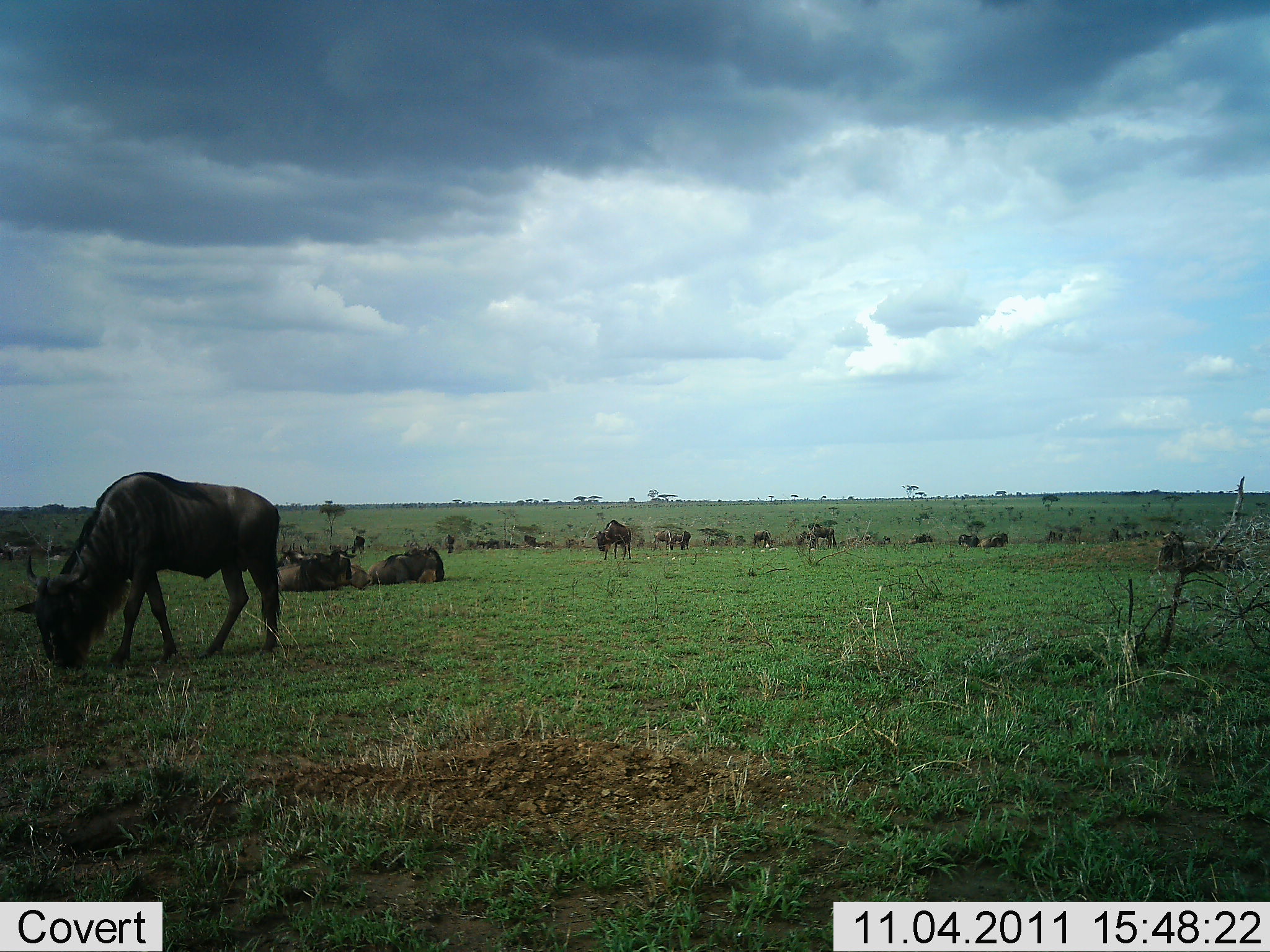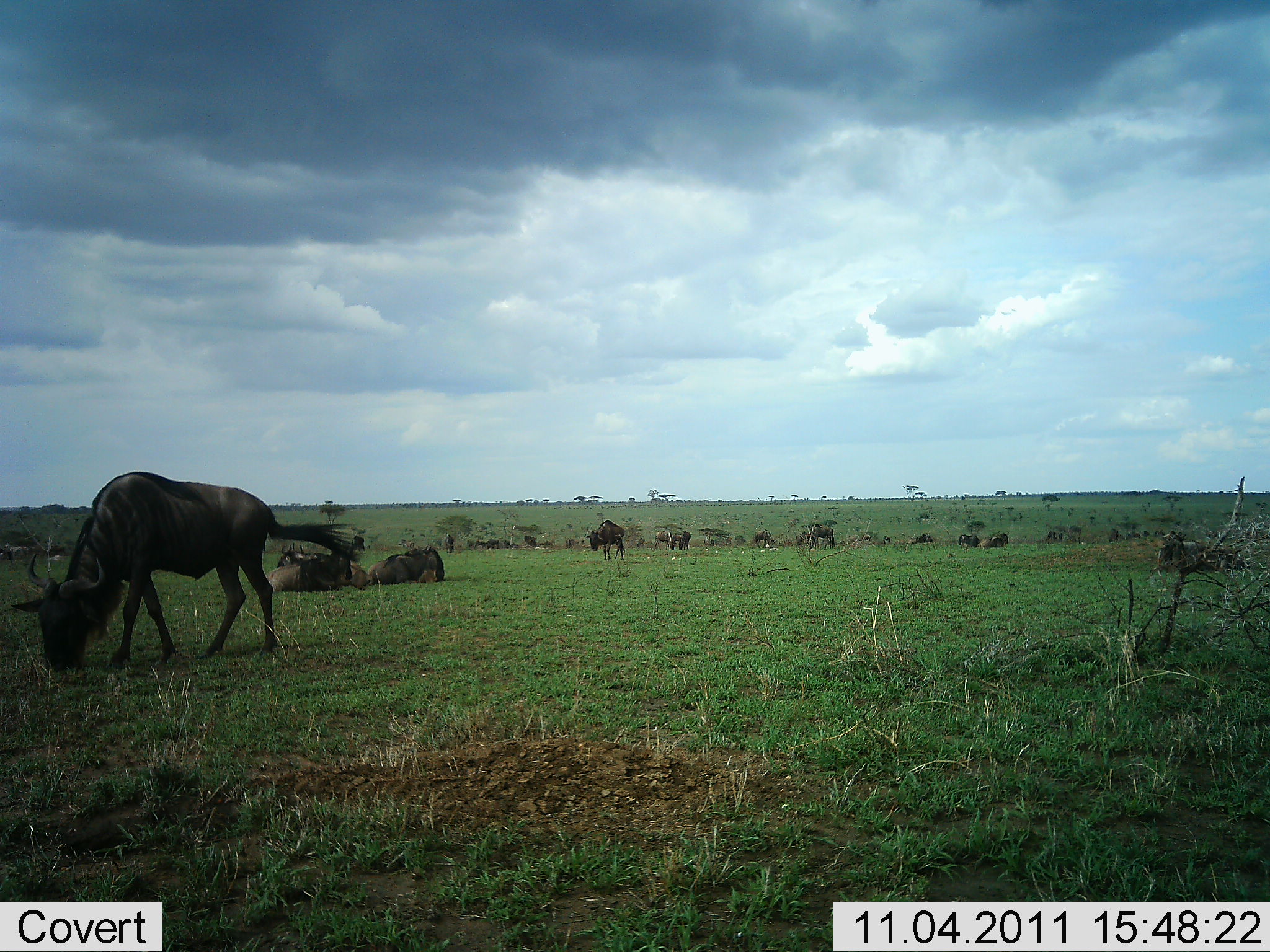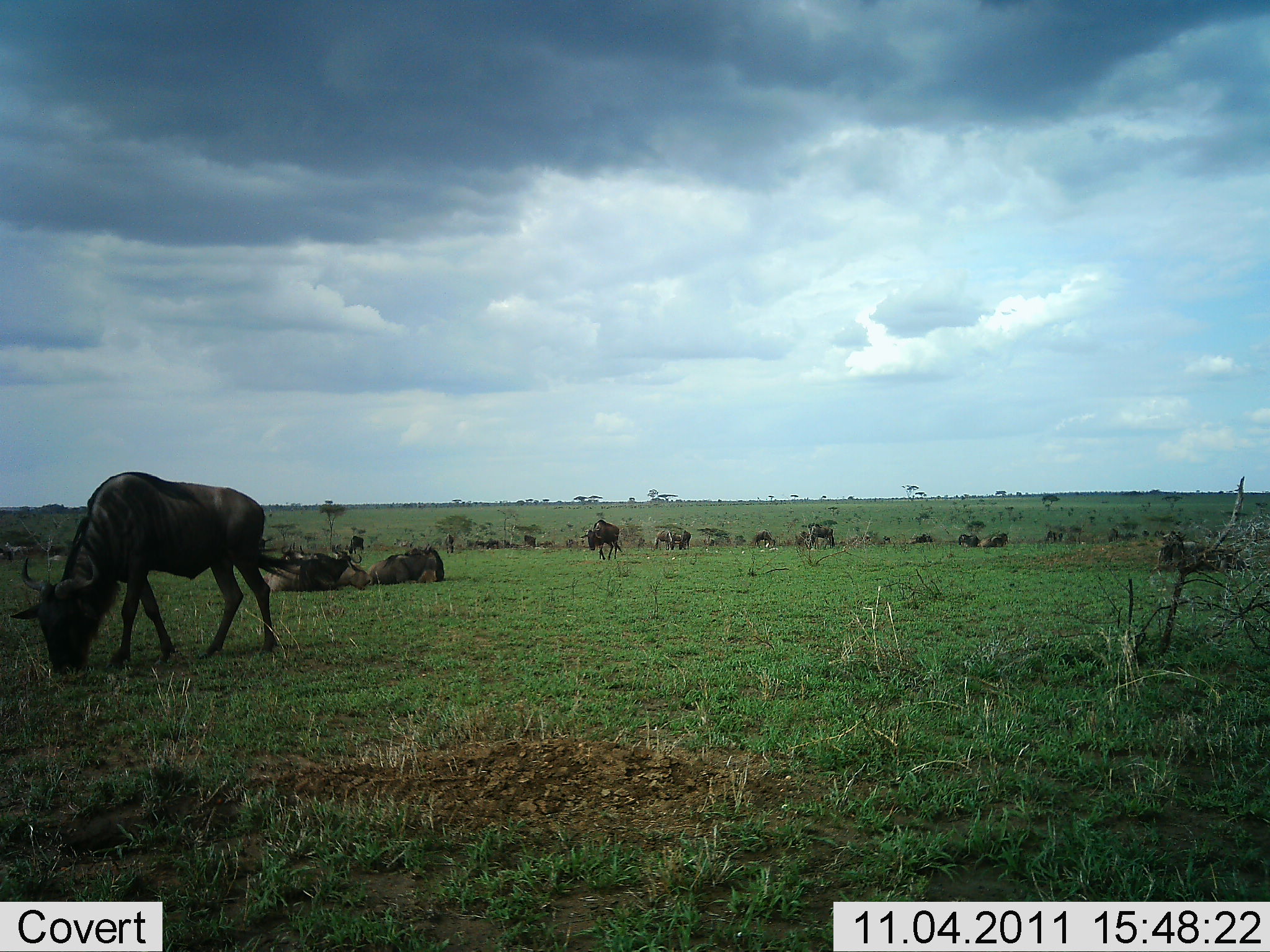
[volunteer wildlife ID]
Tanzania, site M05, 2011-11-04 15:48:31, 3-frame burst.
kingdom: Animalia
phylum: Chordata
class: Mammalia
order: Artiodactyla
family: Bovidae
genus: Connochaetes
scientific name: Connochaetes taurinus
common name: blue wildebeest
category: wildebeest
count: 11-50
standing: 41%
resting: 88%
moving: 24%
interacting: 6%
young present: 0%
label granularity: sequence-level